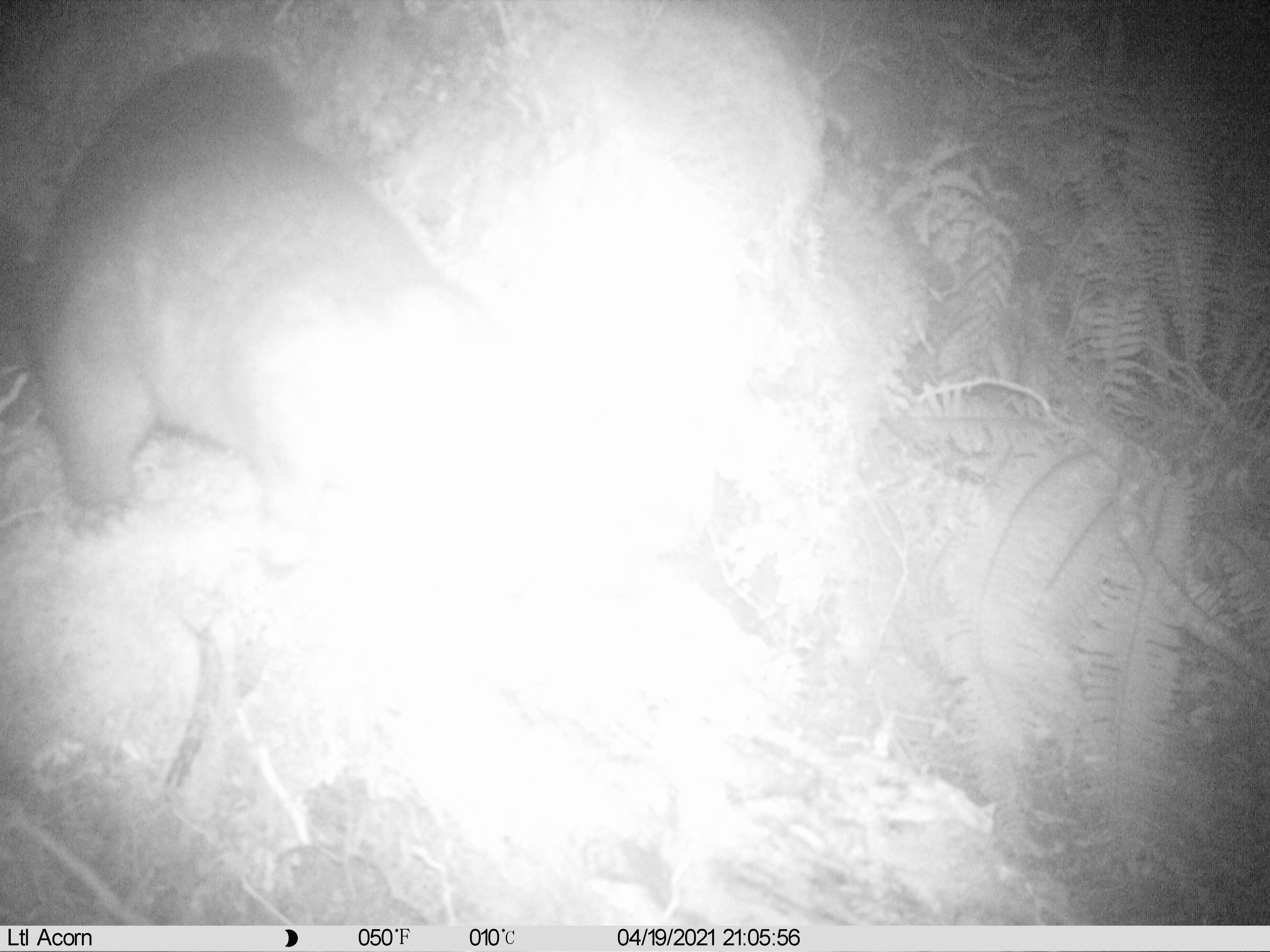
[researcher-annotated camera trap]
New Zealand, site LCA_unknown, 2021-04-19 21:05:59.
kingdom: Animalia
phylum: Chordata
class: Mammalia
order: Diprotodontia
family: Phalangeridae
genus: Trichosurus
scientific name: Trichosurus vulpecula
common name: common brushtail possum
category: possum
Possum (common brushtail possum) (Trichosurus vulpecula).